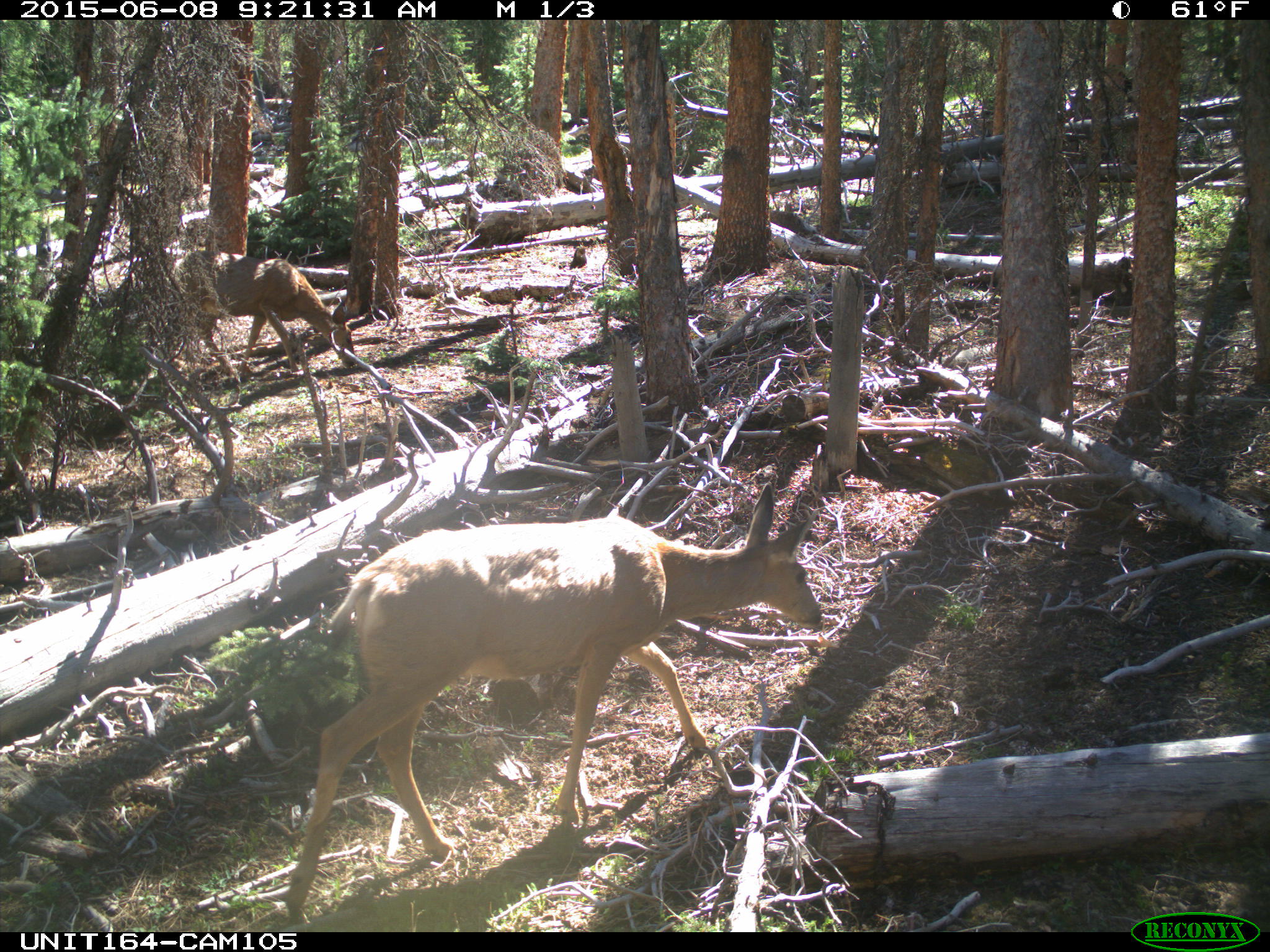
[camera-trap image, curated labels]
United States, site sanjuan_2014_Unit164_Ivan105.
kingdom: Animalia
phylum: Chordata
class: Mammalia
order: Artiodactyla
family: Cervidae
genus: Odocoileus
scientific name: Odocoileus hemionus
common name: mule deer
Odocoileus hemionus (mule deer).